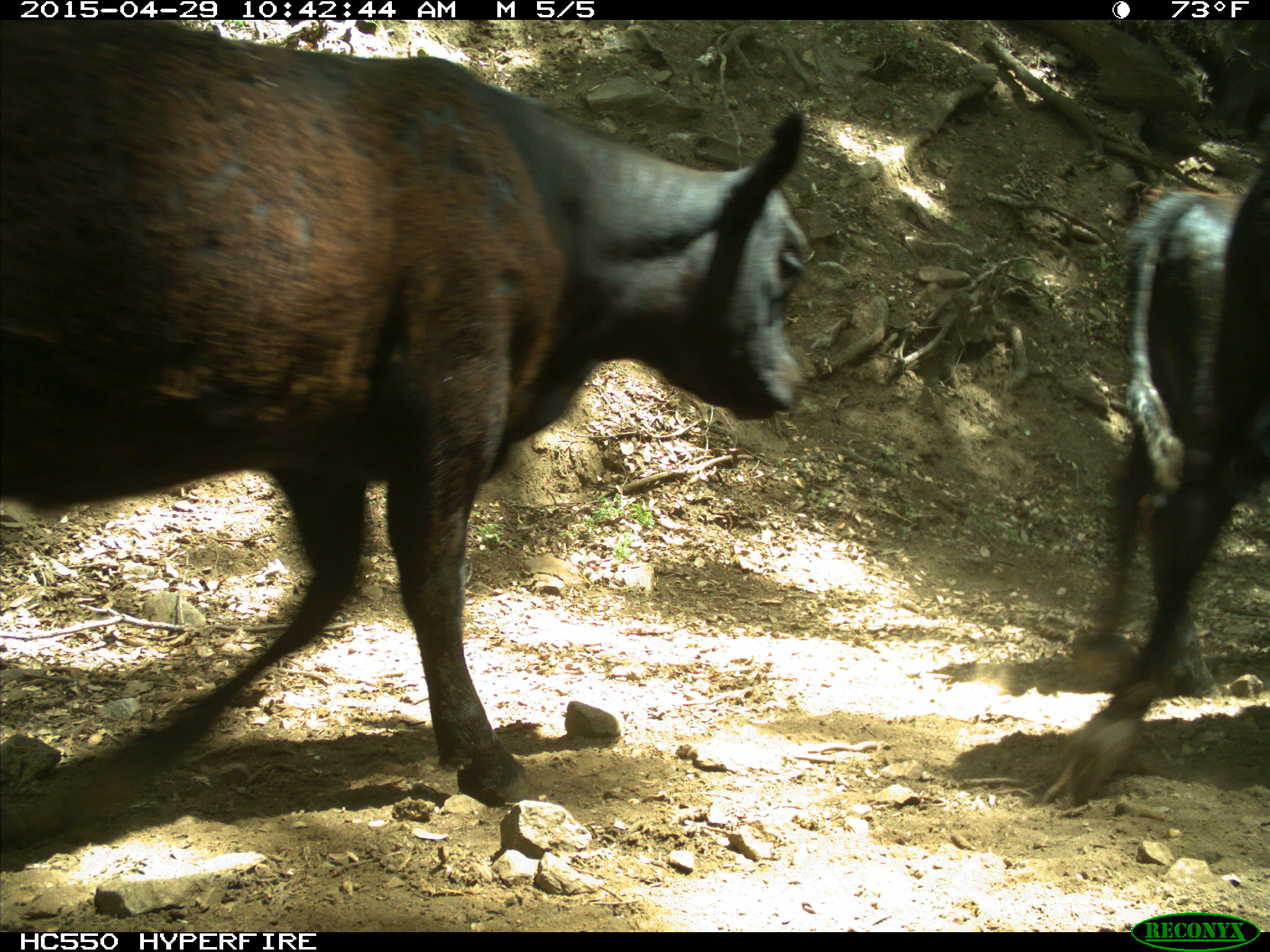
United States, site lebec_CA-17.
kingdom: Animalia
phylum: Chordata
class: Mammalia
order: Artiodactyla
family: Bovidae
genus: Bos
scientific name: Bos taurus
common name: domestic cow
Bos taurus (domestic cow).